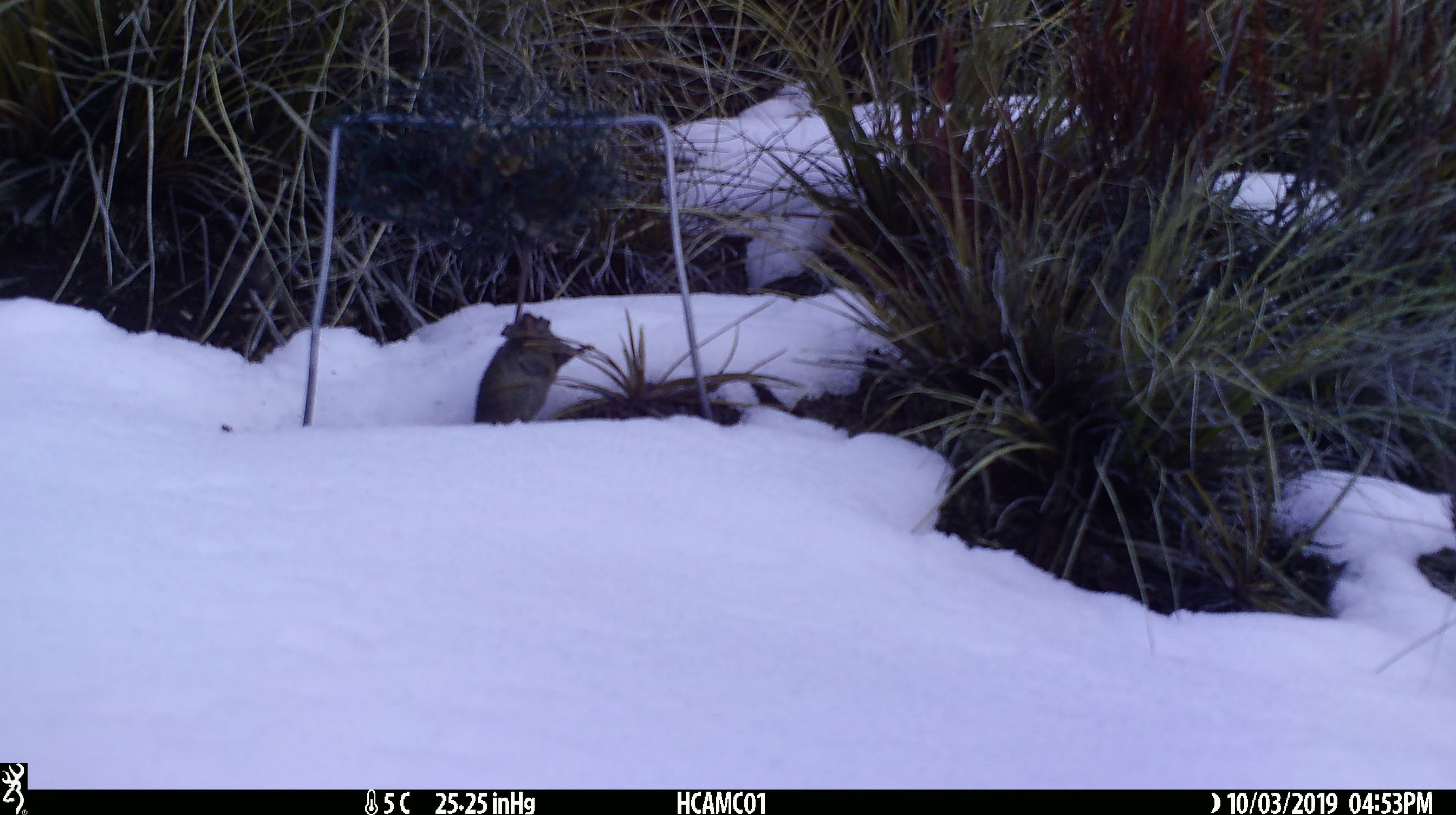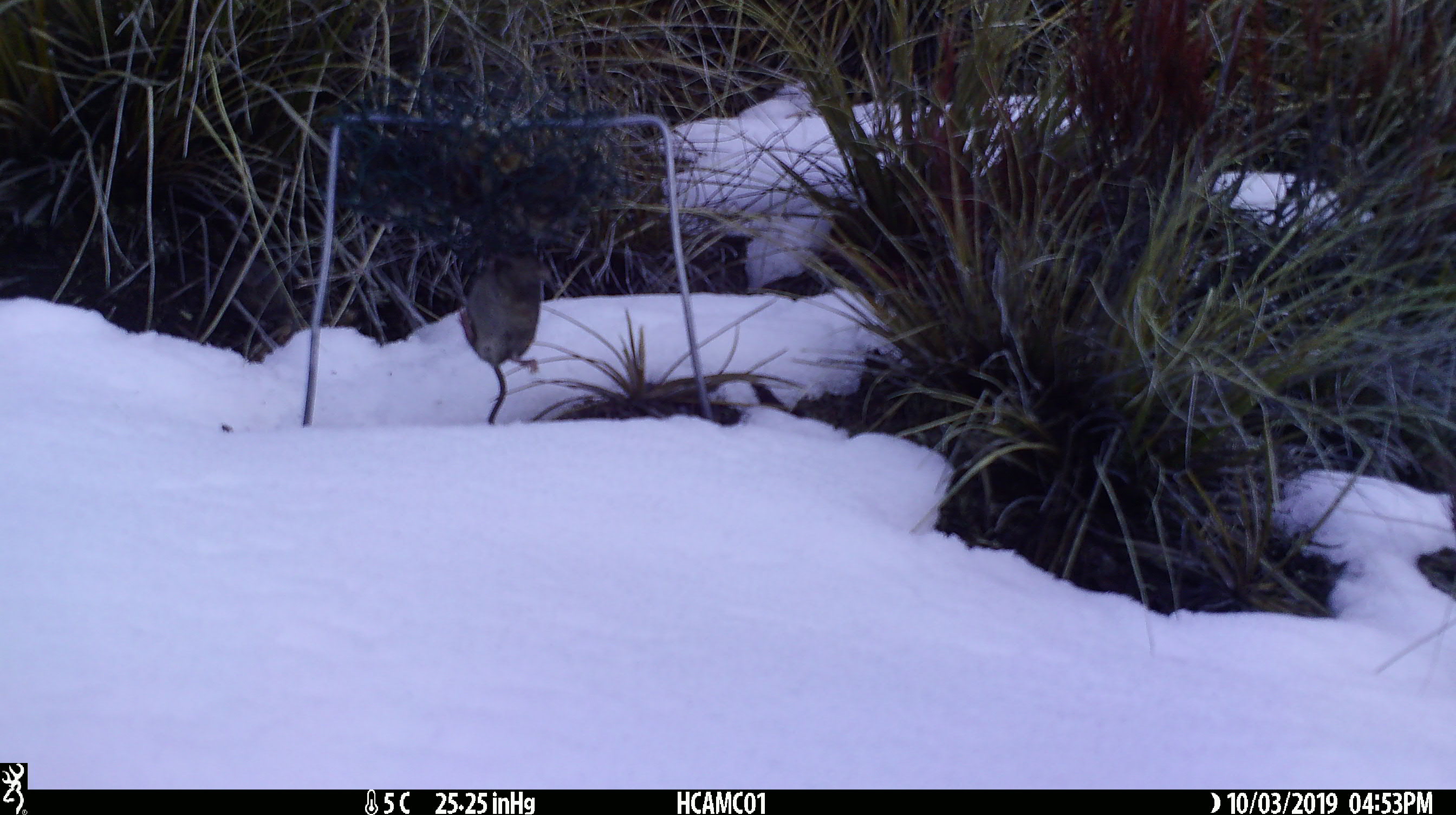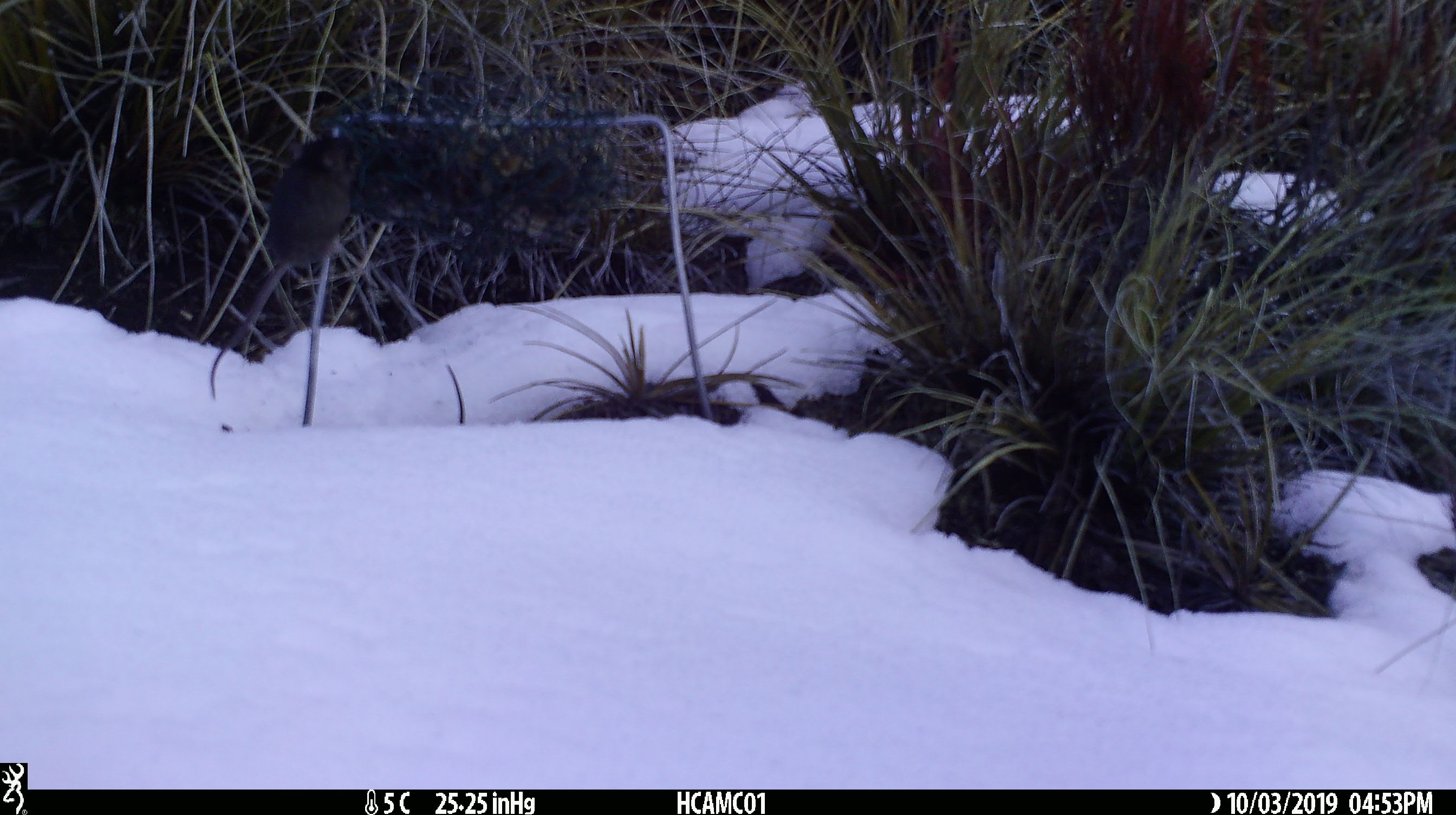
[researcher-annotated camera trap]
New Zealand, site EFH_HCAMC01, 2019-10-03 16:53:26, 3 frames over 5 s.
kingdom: Animalia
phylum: Chordata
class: Mammalia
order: Rodentia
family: Muridae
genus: Mus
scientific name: Mus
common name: mouse